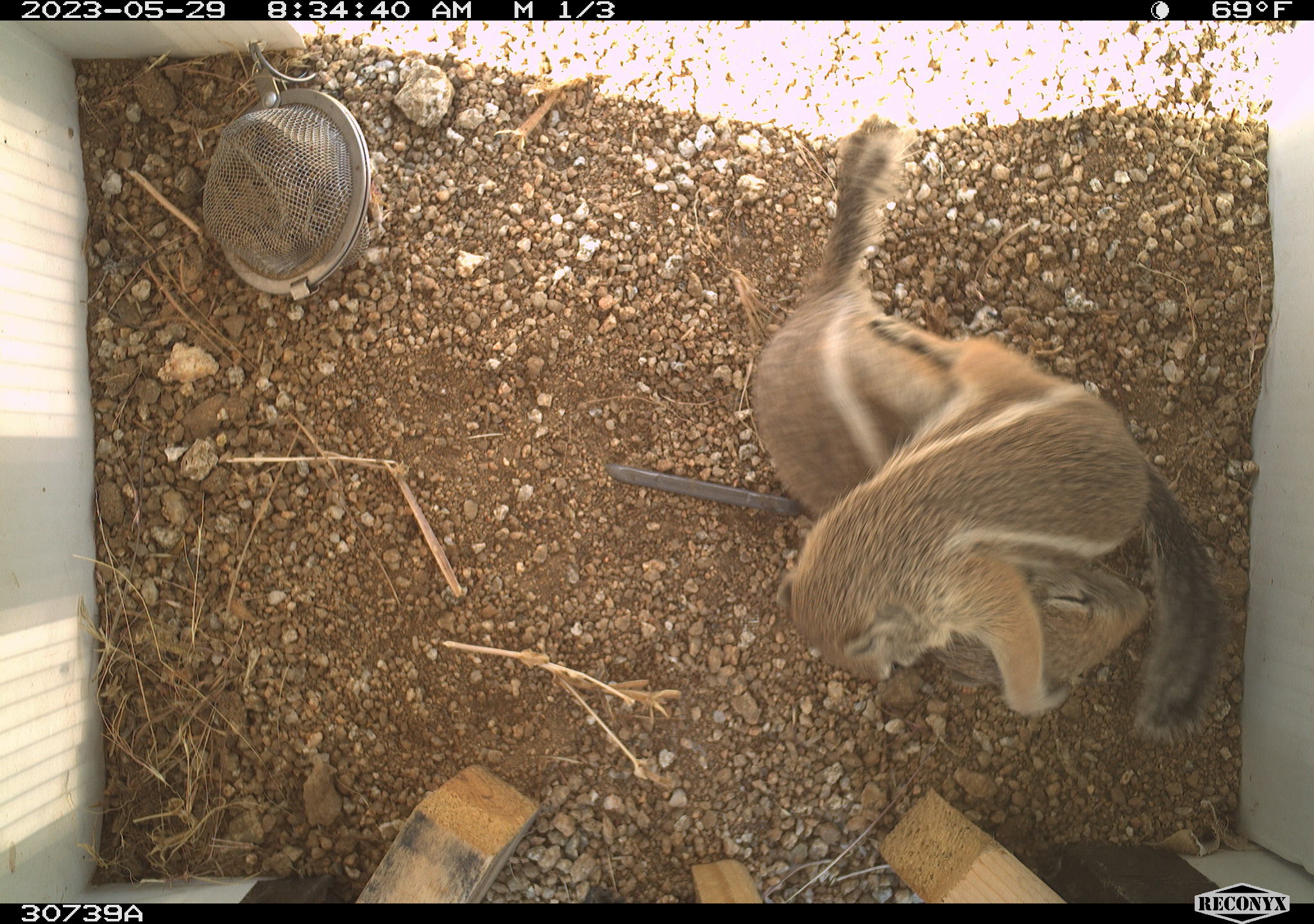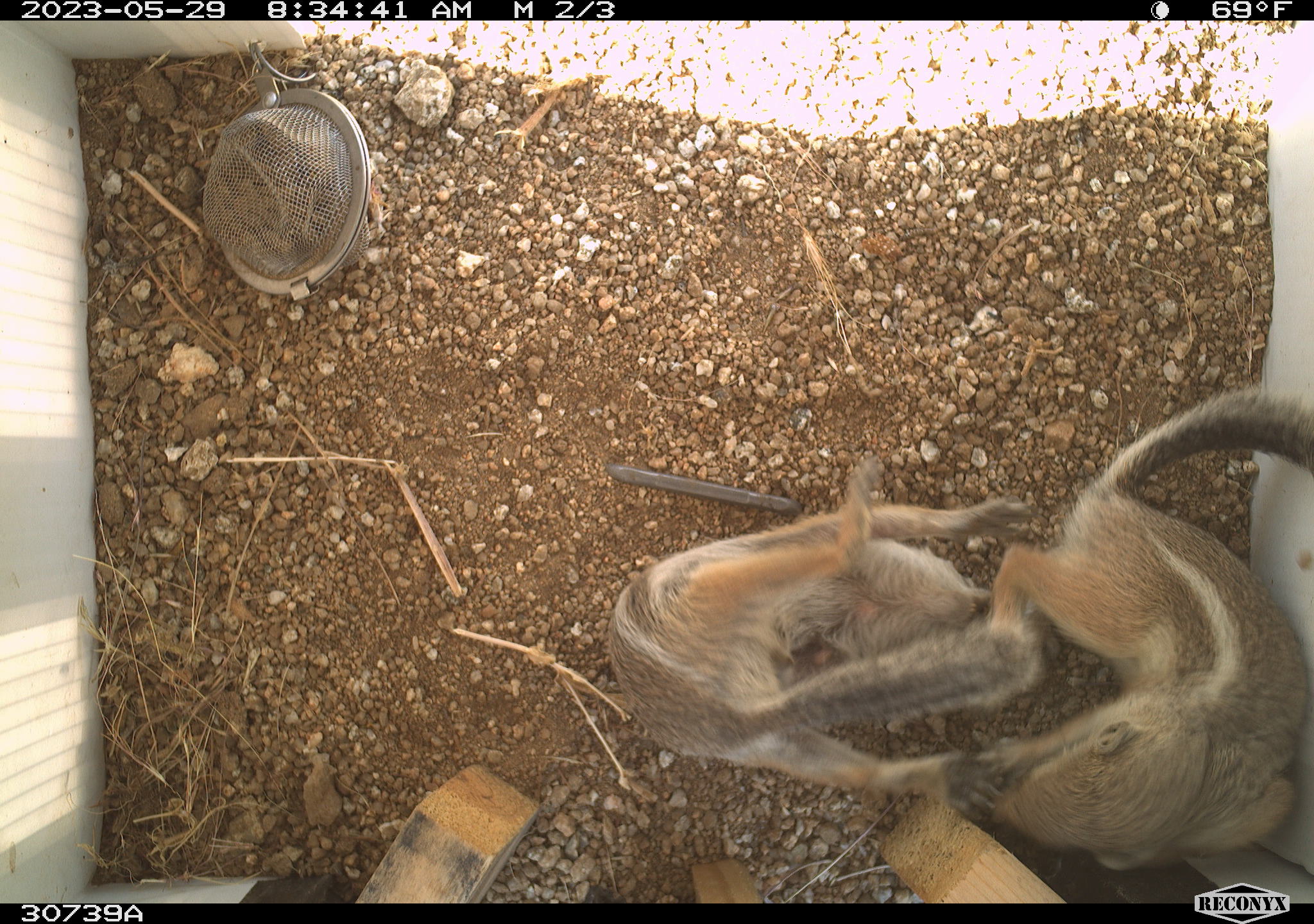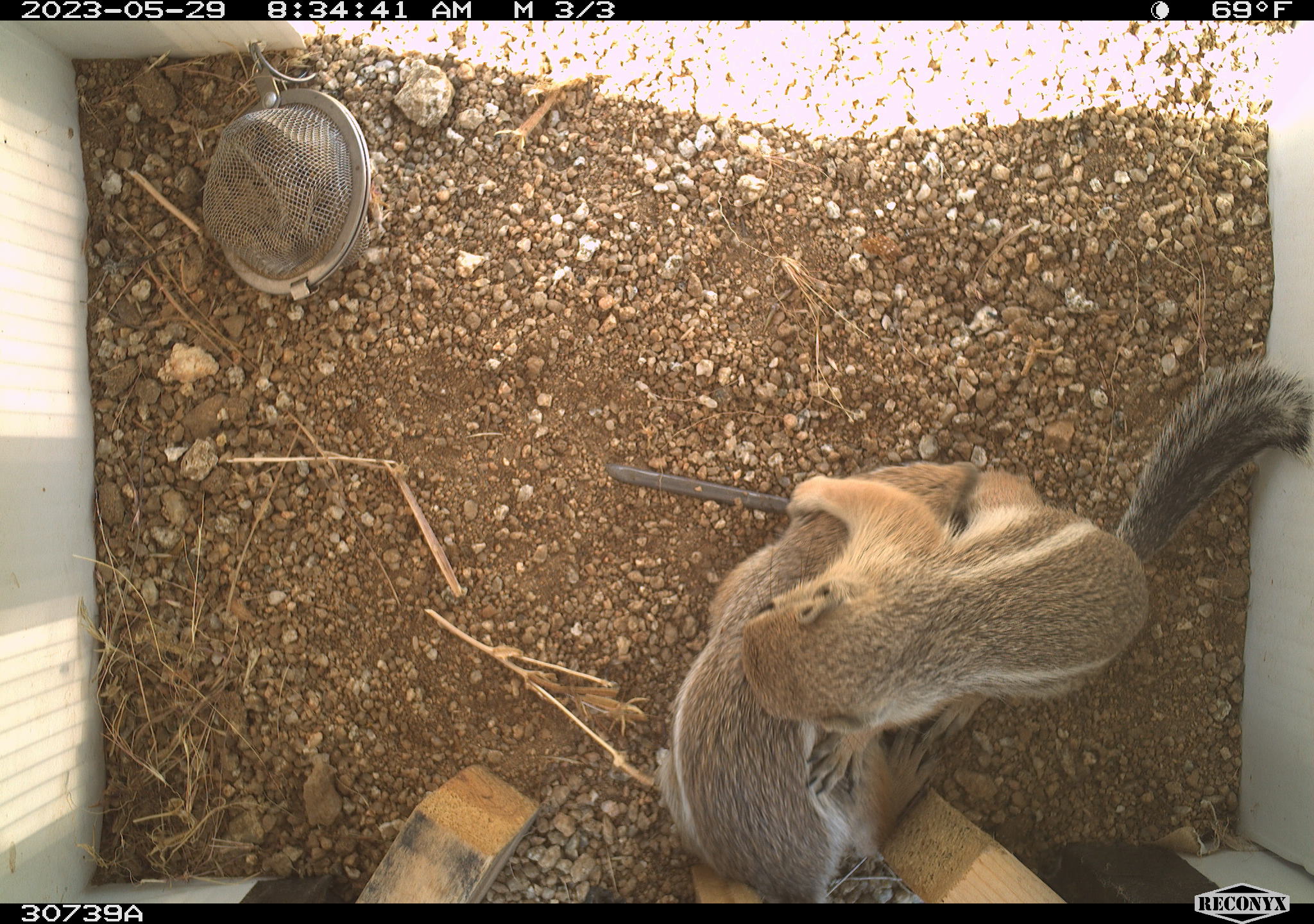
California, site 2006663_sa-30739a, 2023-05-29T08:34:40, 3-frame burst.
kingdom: Animalia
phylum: Chordata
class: Mammalia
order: Rodentia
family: Sciuridae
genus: Ammospermophilus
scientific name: Ammospermophilus leucurus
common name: white-tailed antelope squirrel